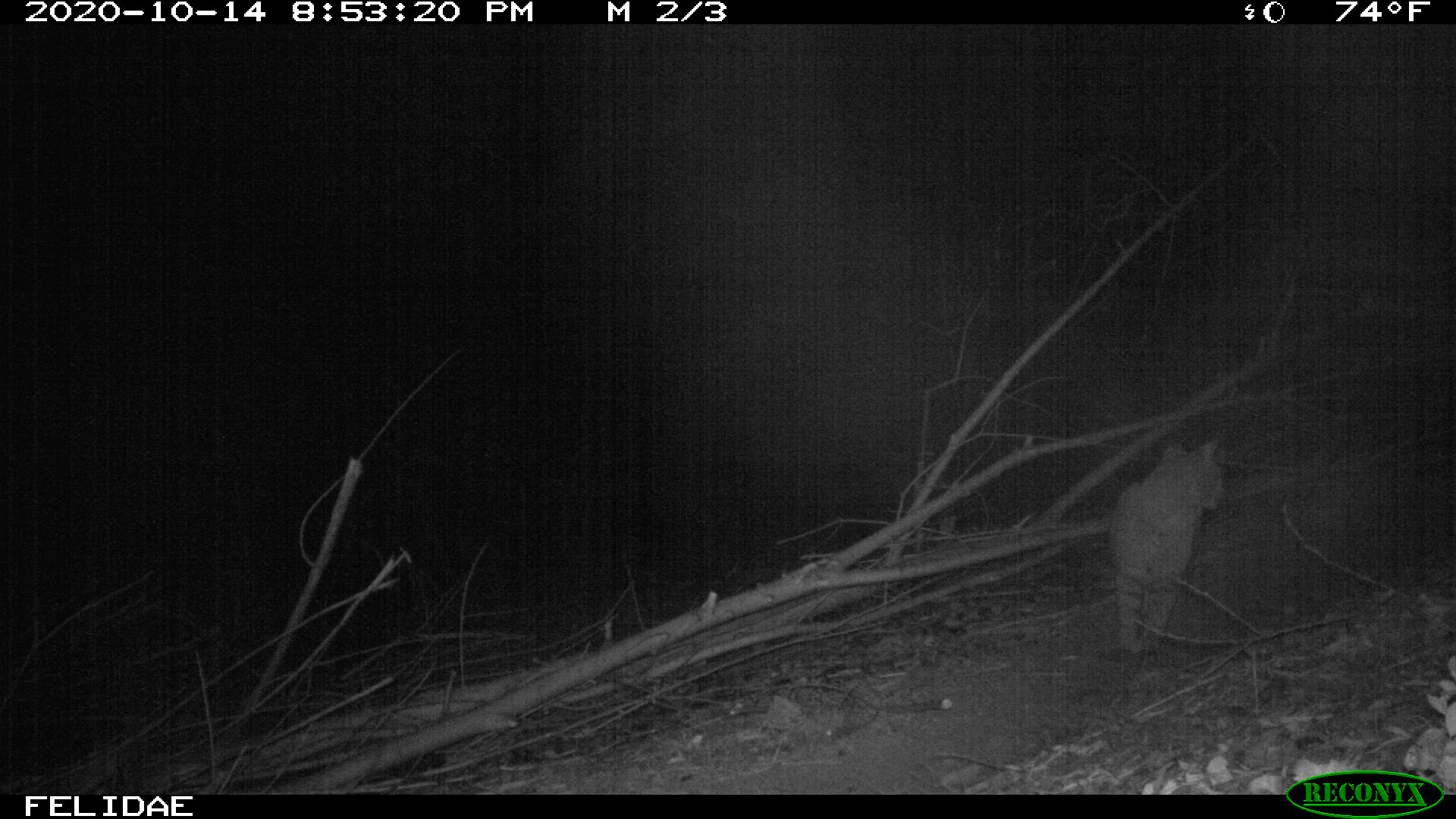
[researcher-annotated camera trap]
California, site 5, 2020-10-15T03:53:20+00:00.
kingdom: Animalia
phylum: Chordata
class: Mammalia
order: Carnivora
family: Felidae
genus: Lynx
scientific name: Lynx rufus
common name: bobcat